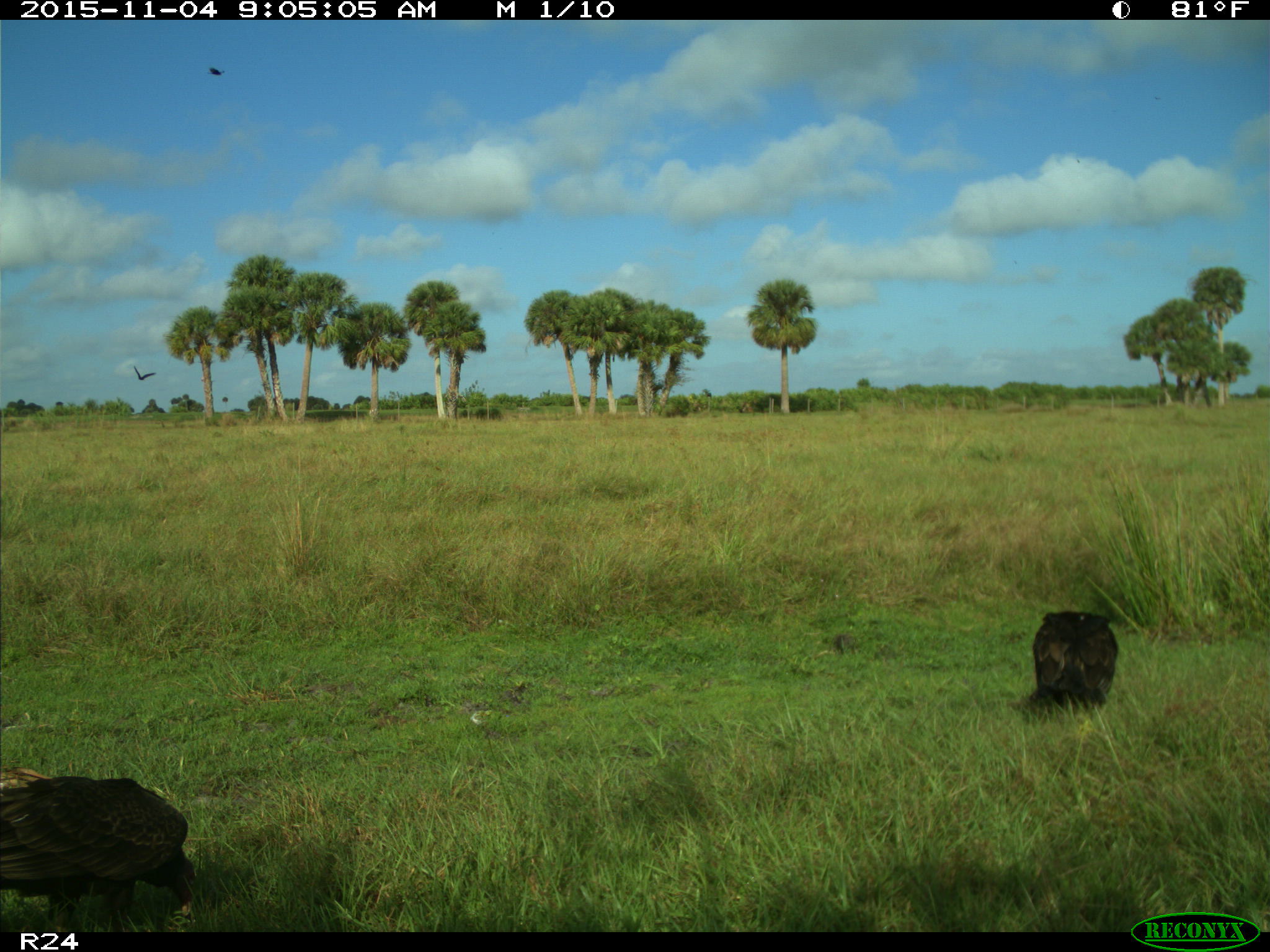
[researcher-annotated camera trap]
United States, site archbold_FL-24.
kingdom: Animalia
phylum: Chordata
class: Aves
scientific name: Aves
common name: birds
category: unidentified bird